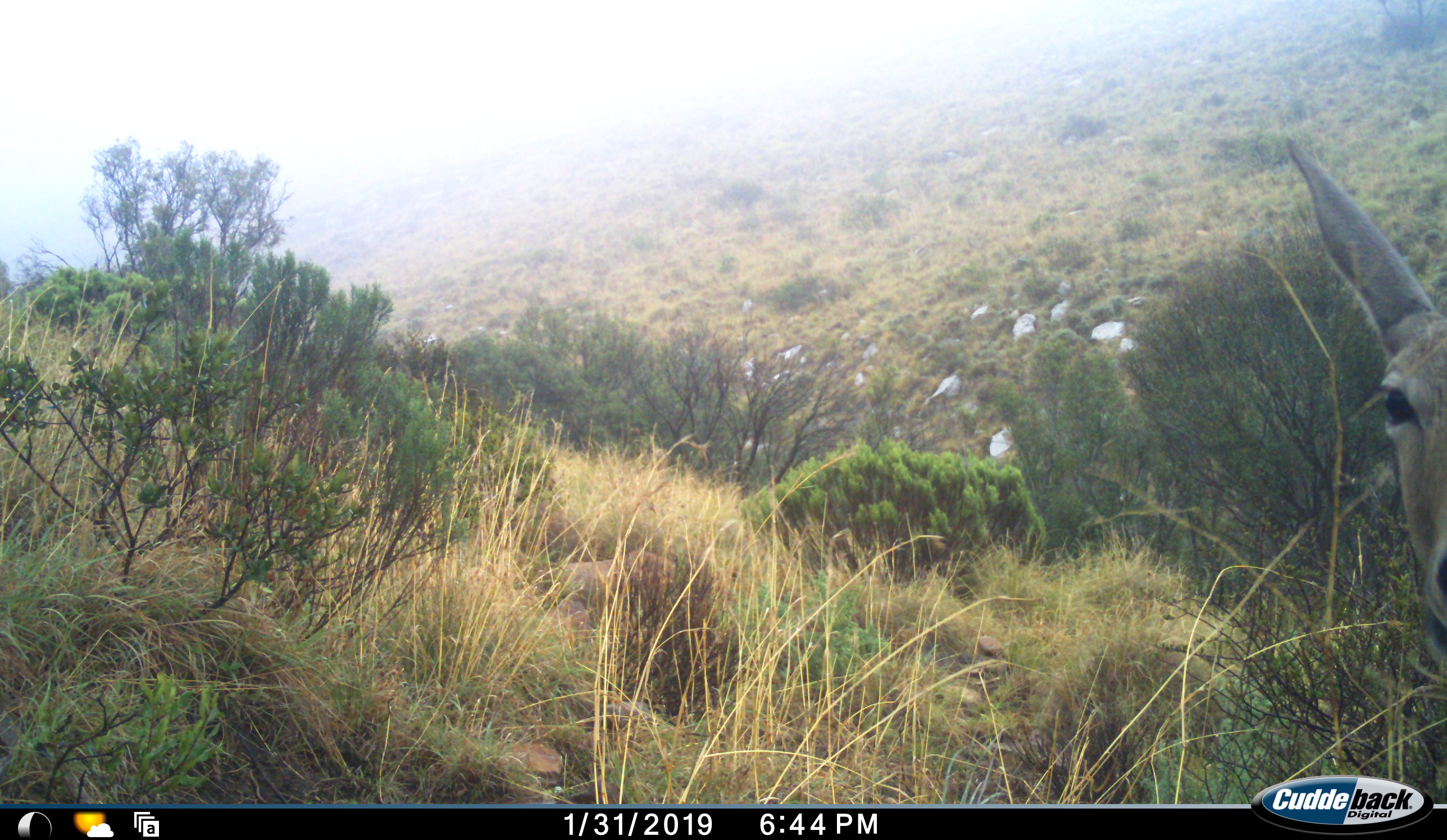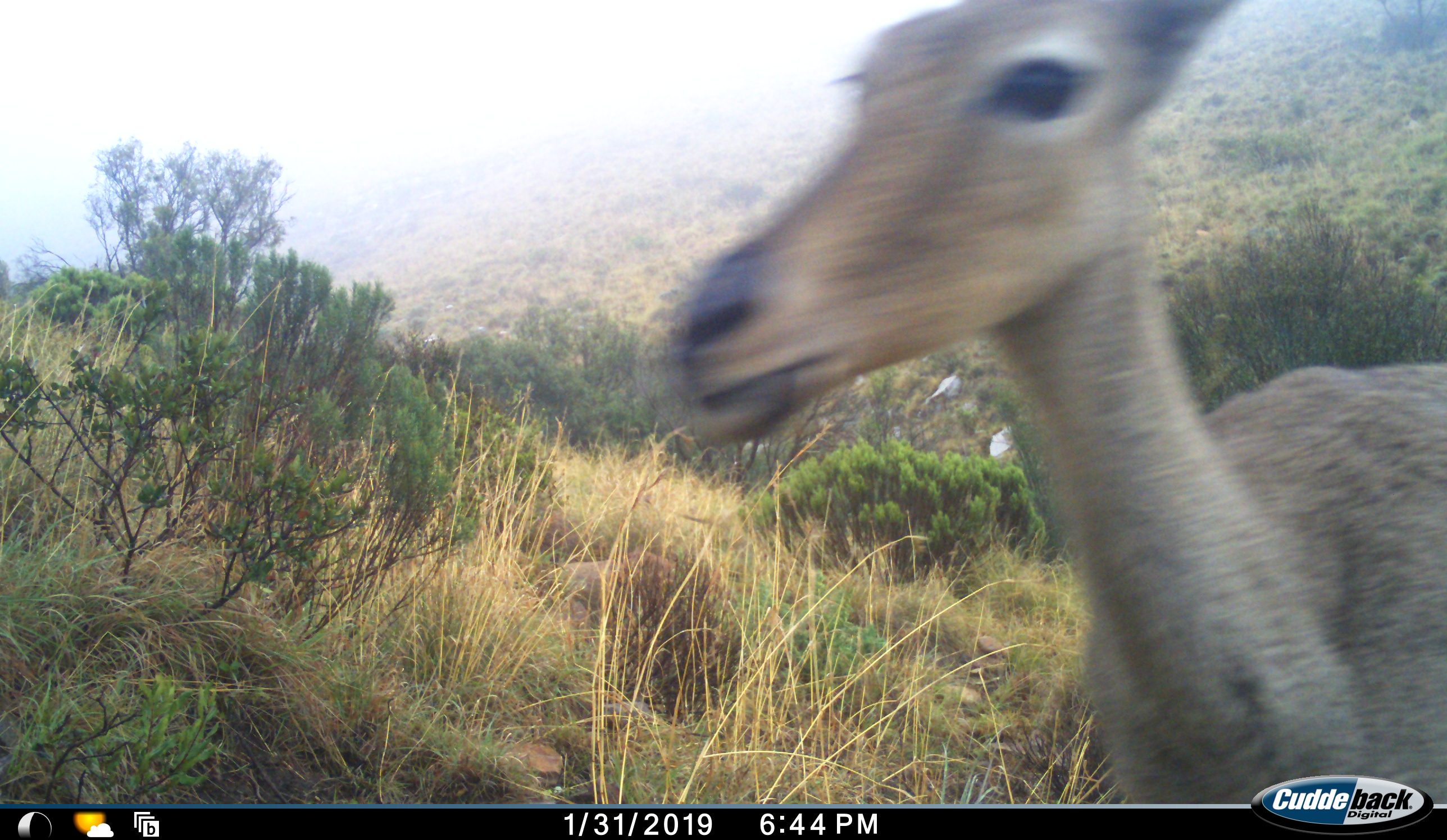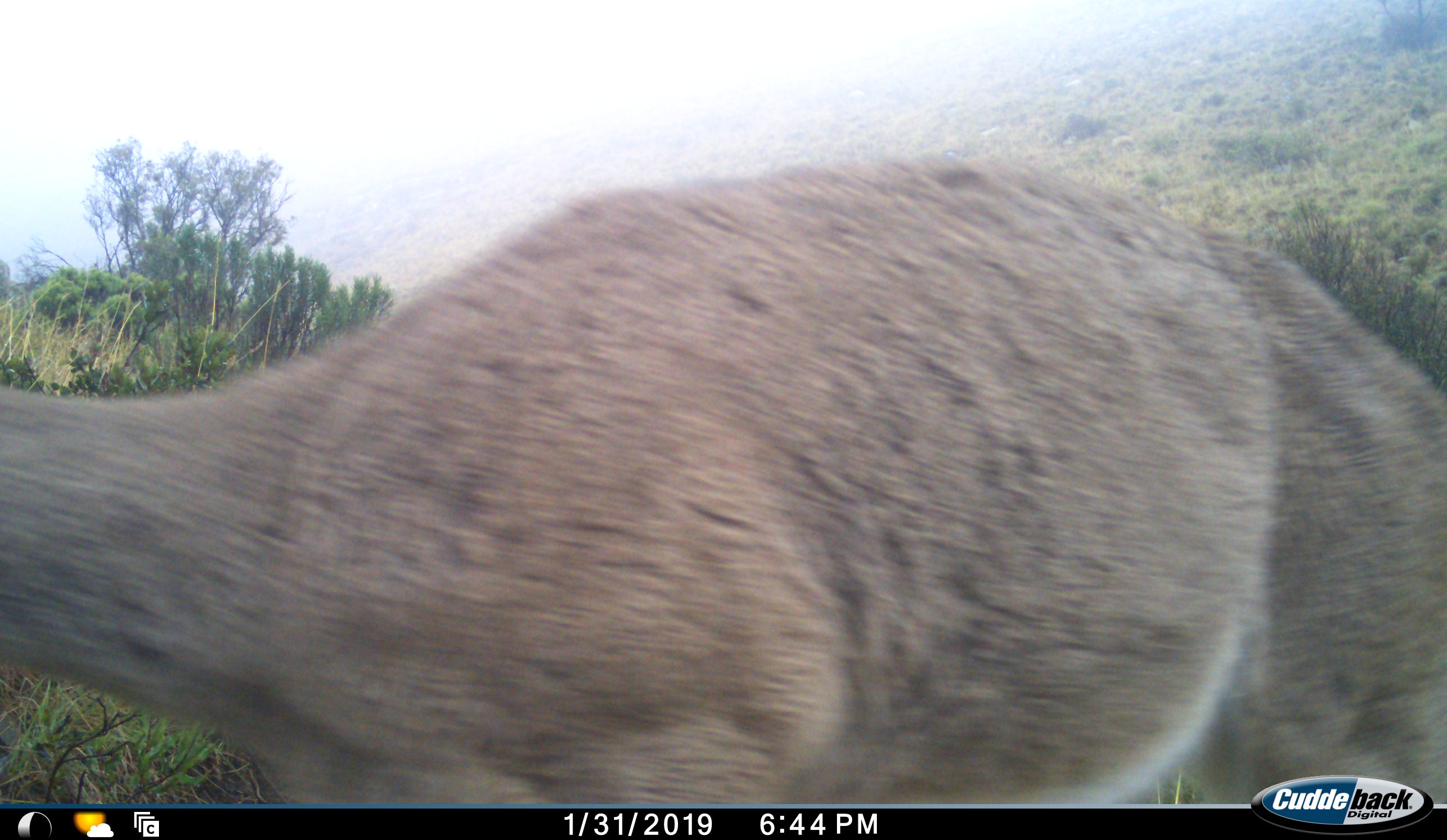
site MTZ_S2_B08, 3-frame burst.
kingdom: Animalia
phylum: Chordata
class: Mammalia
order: Artiodactyla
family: Bovidae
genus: Pelea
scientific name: Pelea capreolus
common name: grey rhebok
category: rhebokgrey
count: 1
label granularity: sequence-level